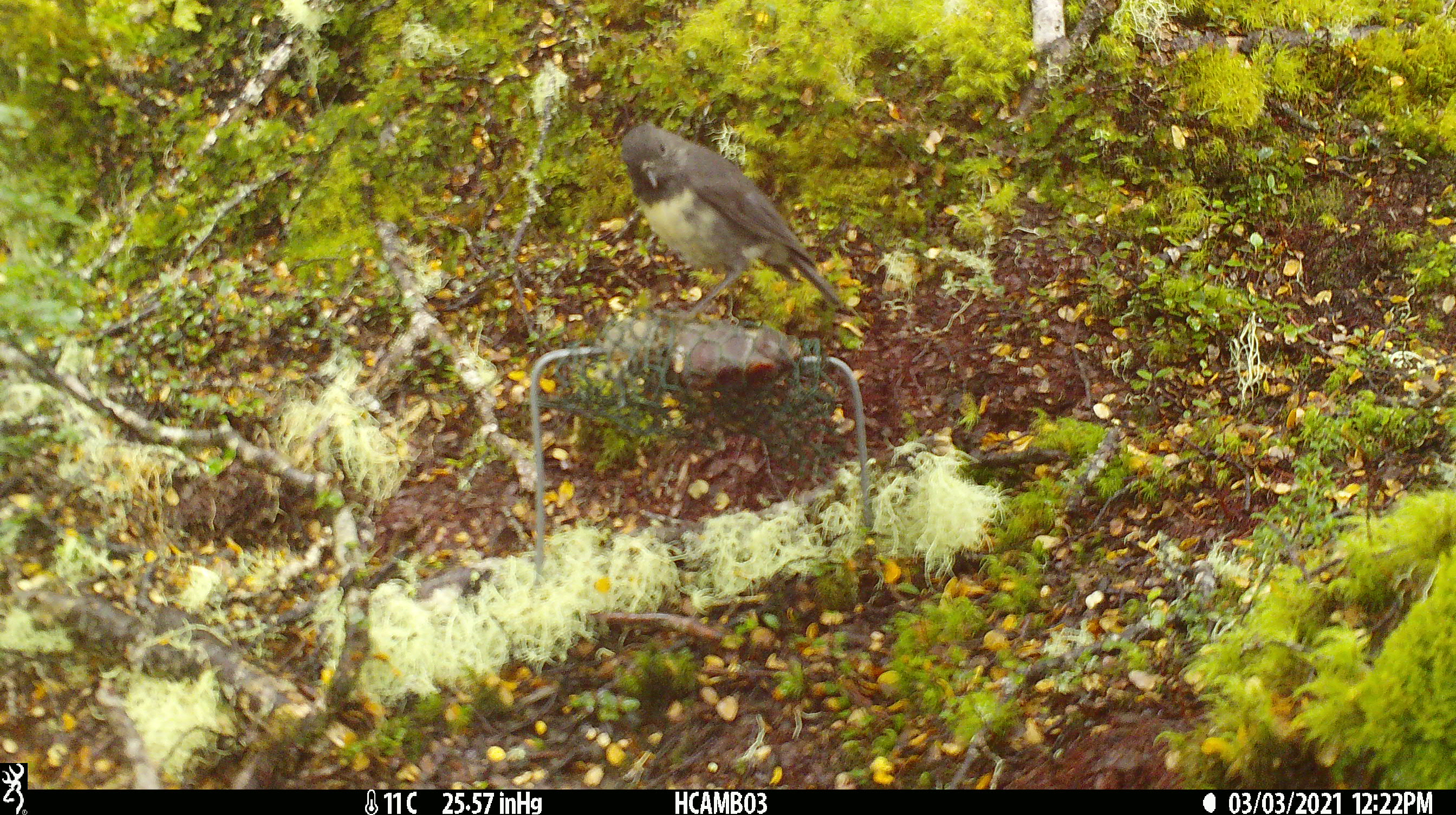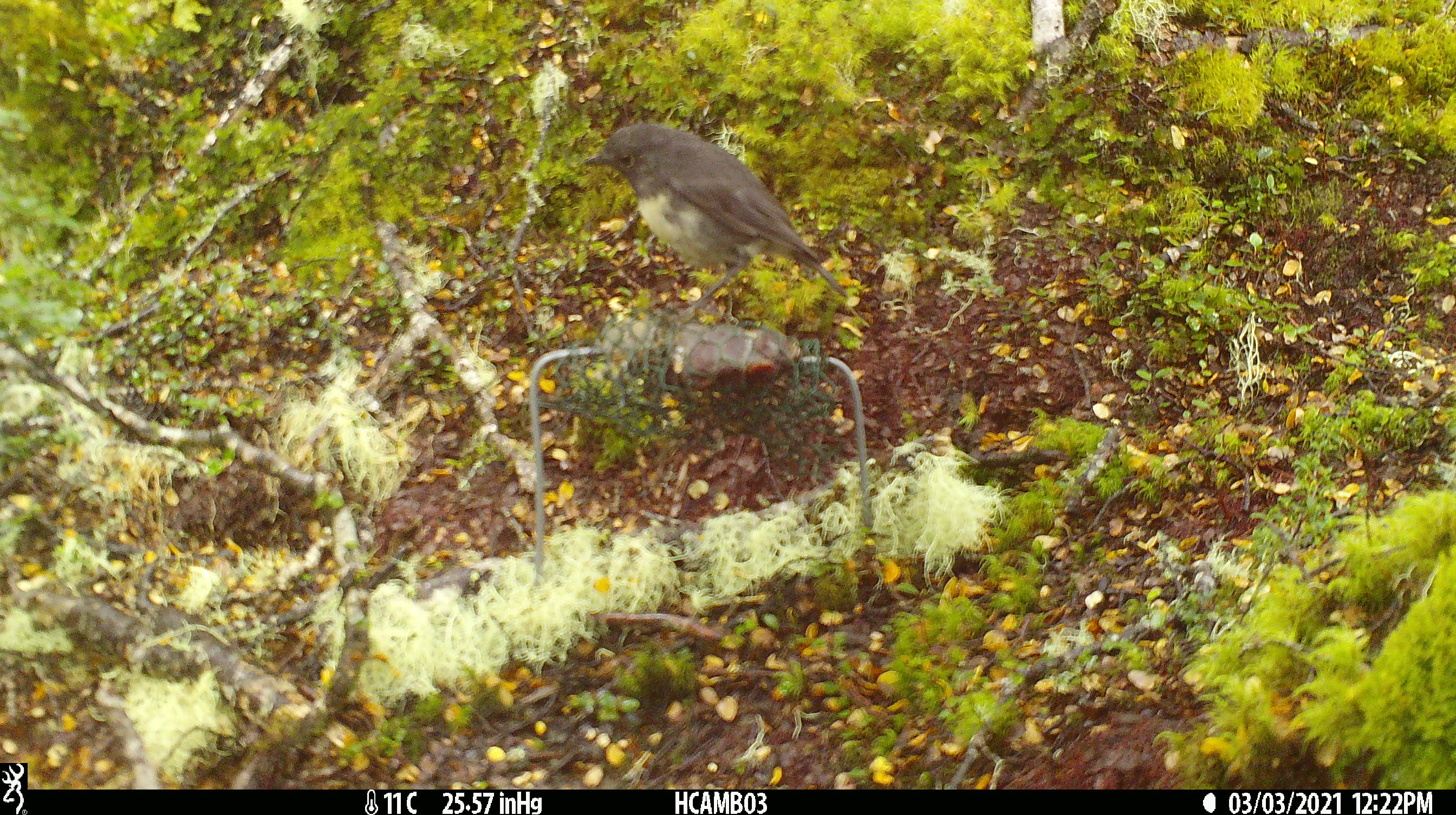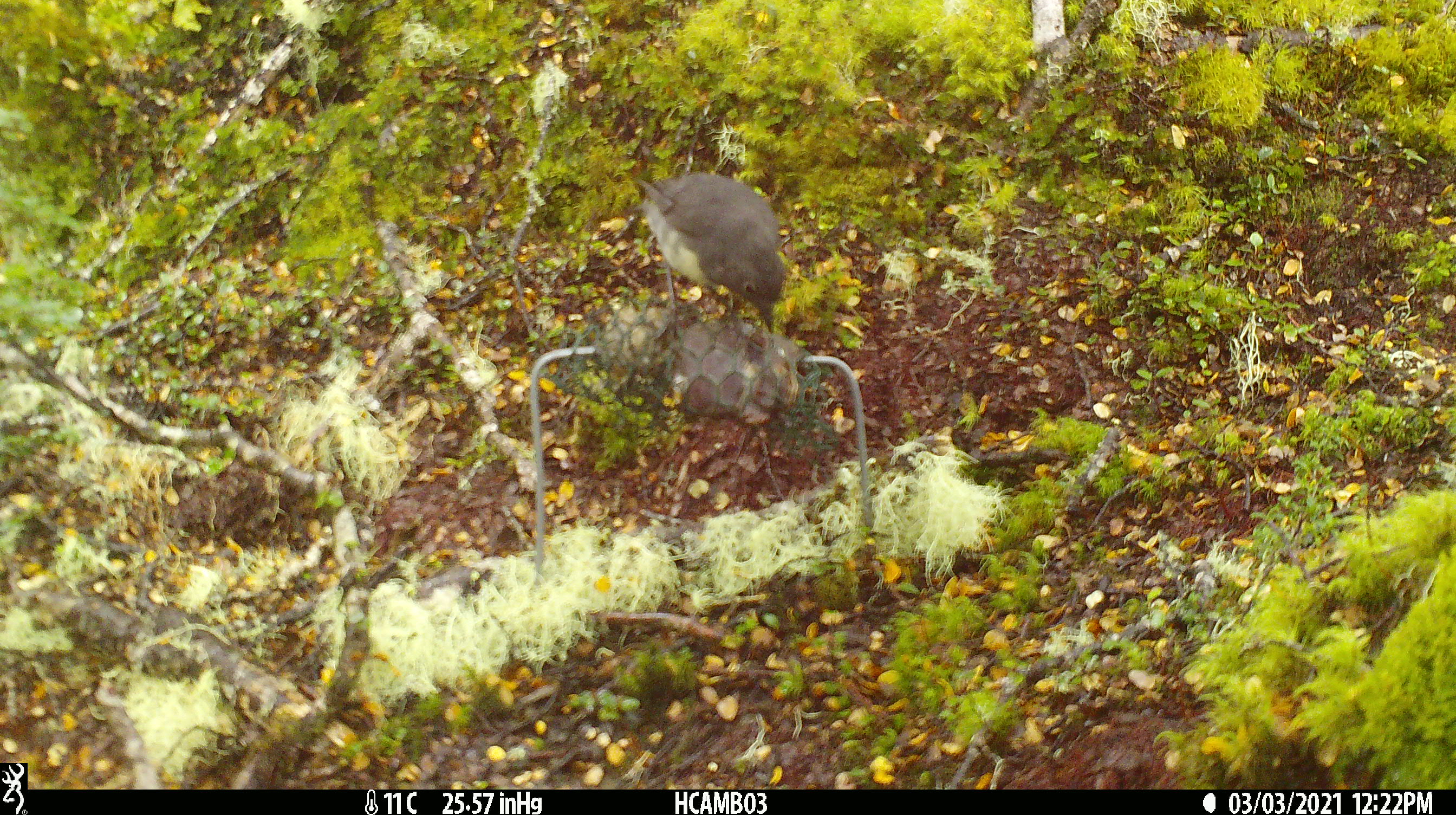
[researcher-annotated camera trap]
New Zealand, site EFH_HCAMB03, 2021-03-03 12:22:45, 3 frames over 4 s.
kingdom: Animalia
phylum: Chordata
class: Aves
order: Passeriformes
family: Petroicidae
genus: Petroica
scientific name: Petroica australis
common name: new zealand robin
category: robin